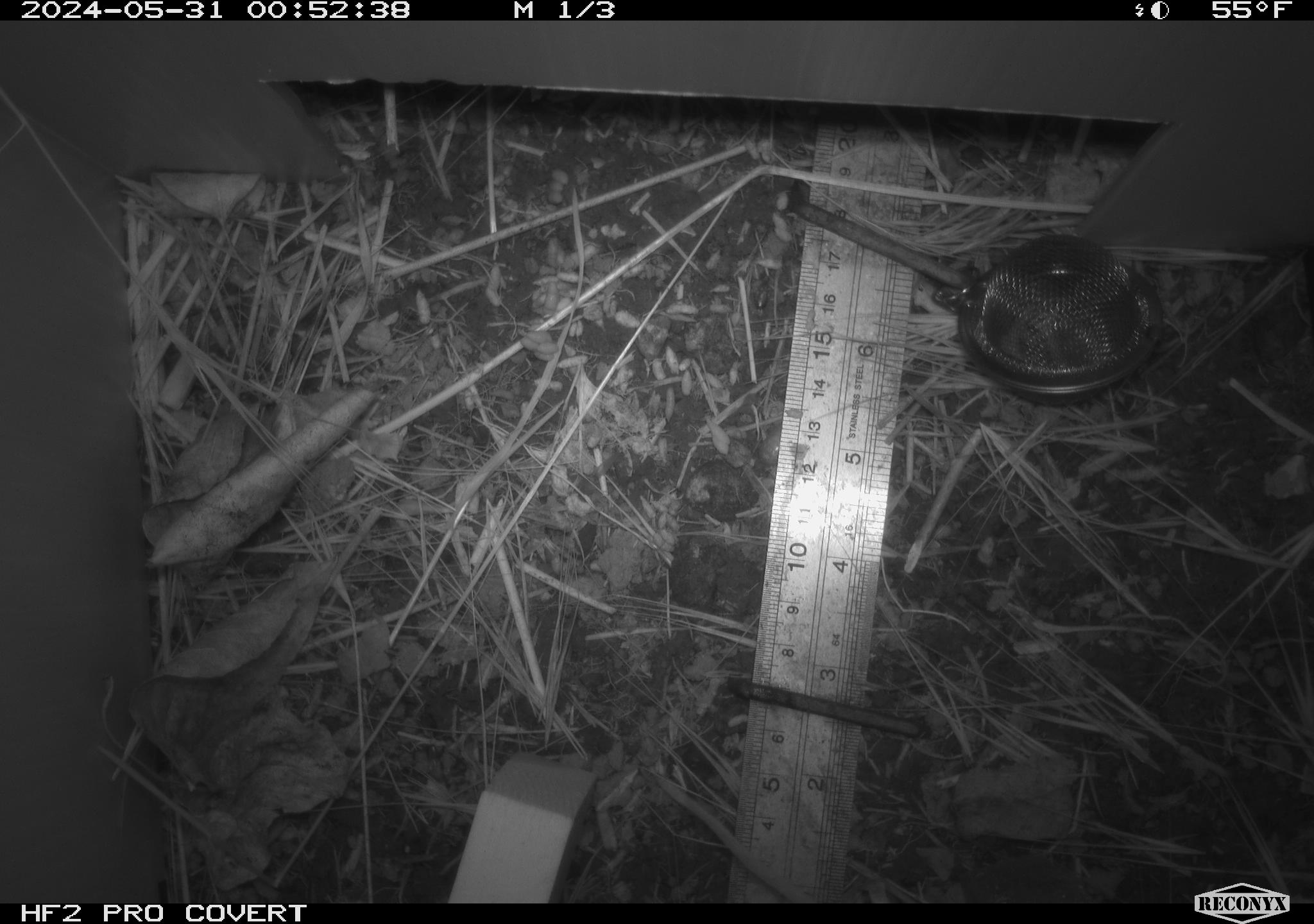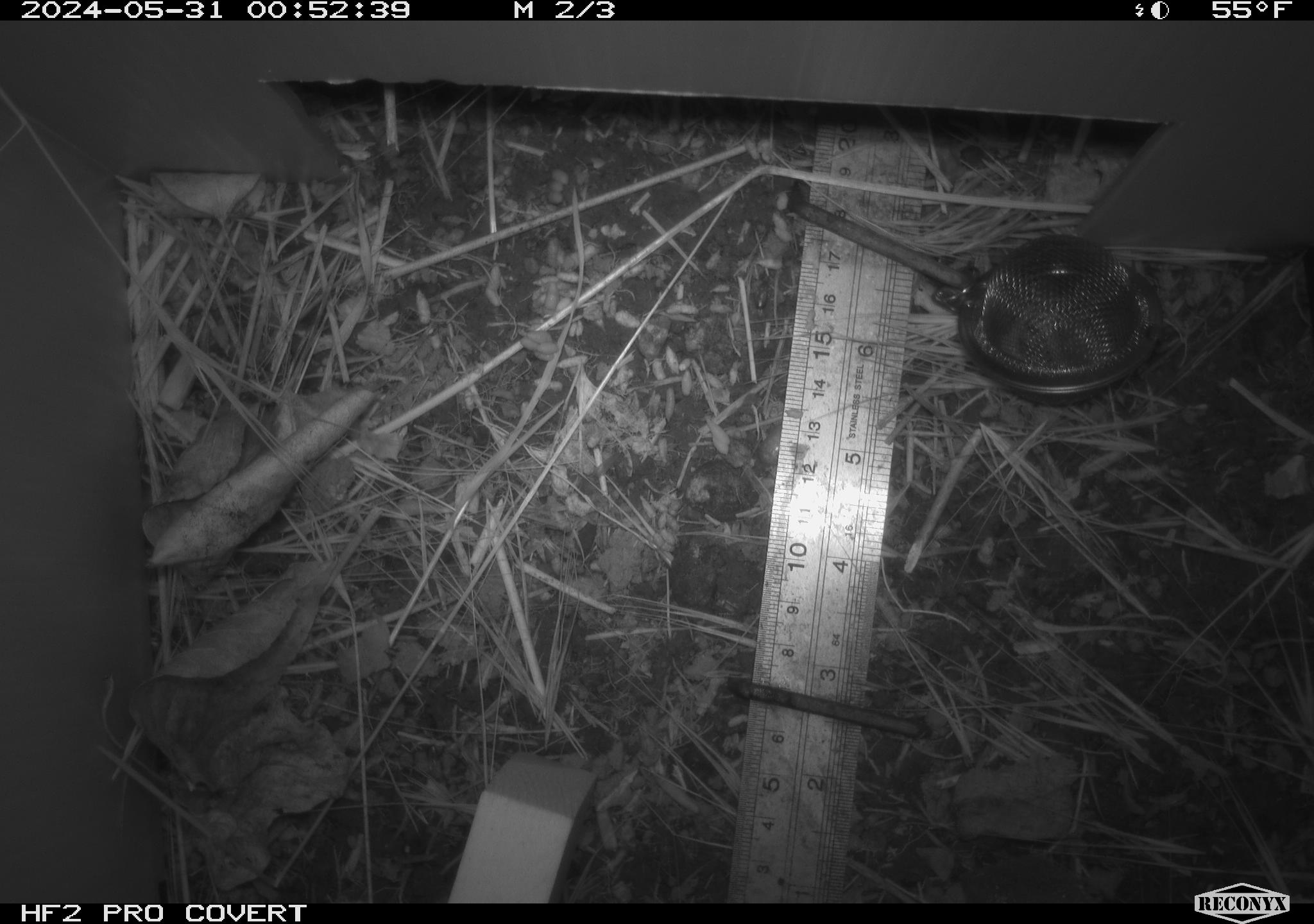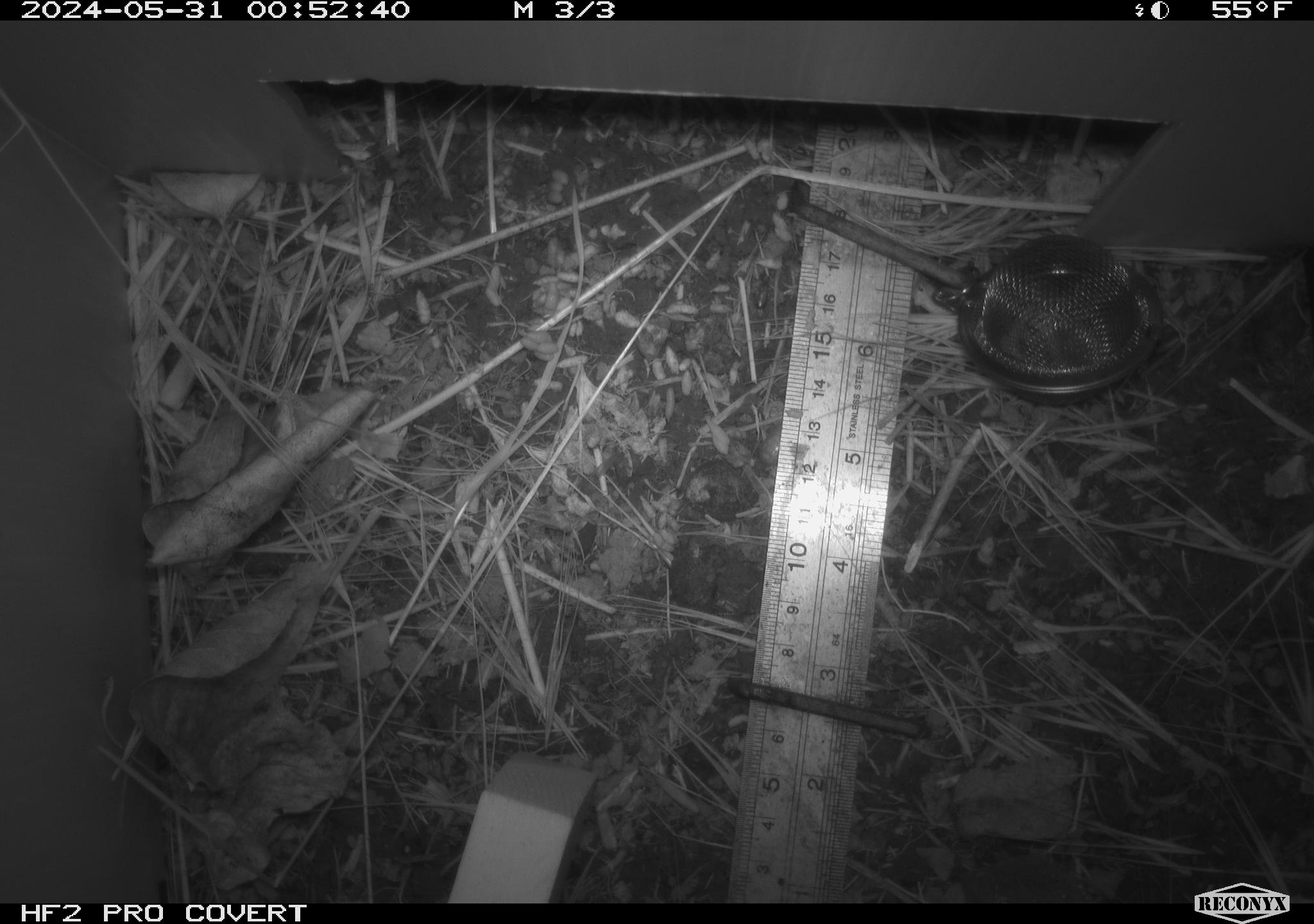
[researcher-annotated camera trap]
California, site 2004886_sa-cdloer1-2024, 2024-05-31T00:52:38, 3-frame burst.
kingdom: Animalia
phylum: Chordata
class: Mammalia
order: Rodentia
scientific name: Rodentia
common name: mouse species